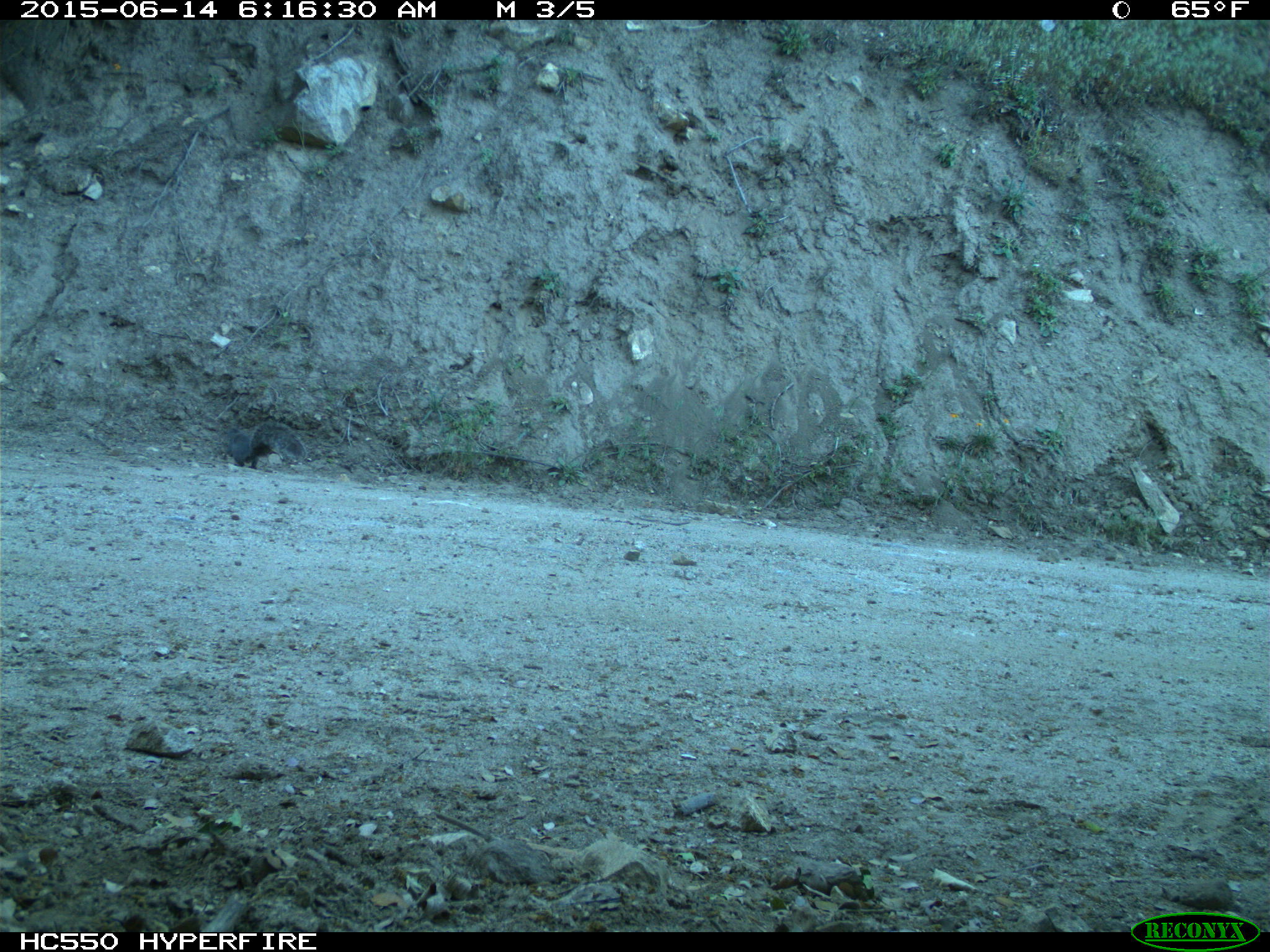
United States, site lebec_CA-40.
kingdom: Animalia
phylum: Chordata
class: Mammalia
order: Rodentia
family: Sciuridae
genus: Sciurus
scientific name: Sciurus carolinensis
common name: eastern gray squirrel